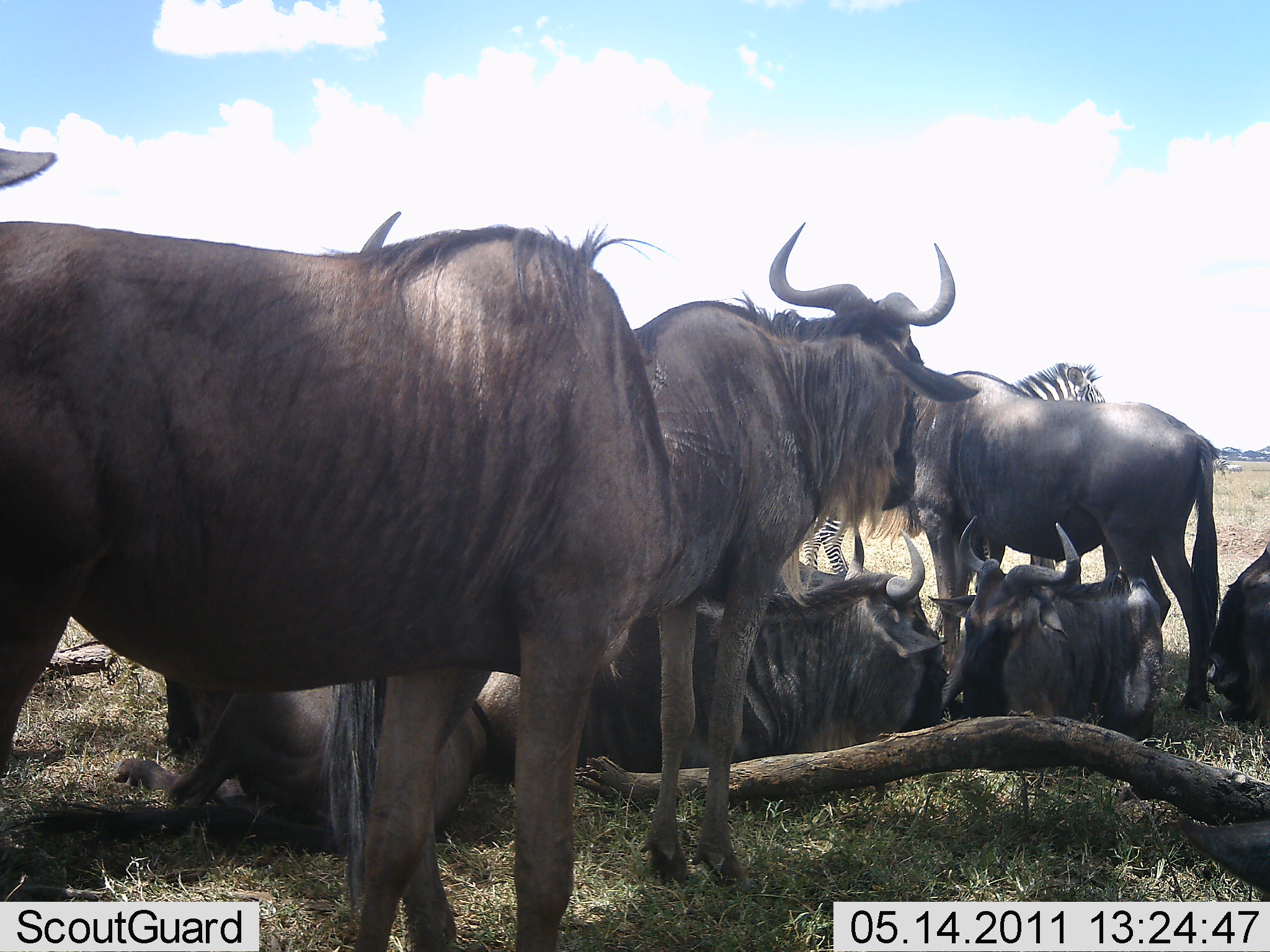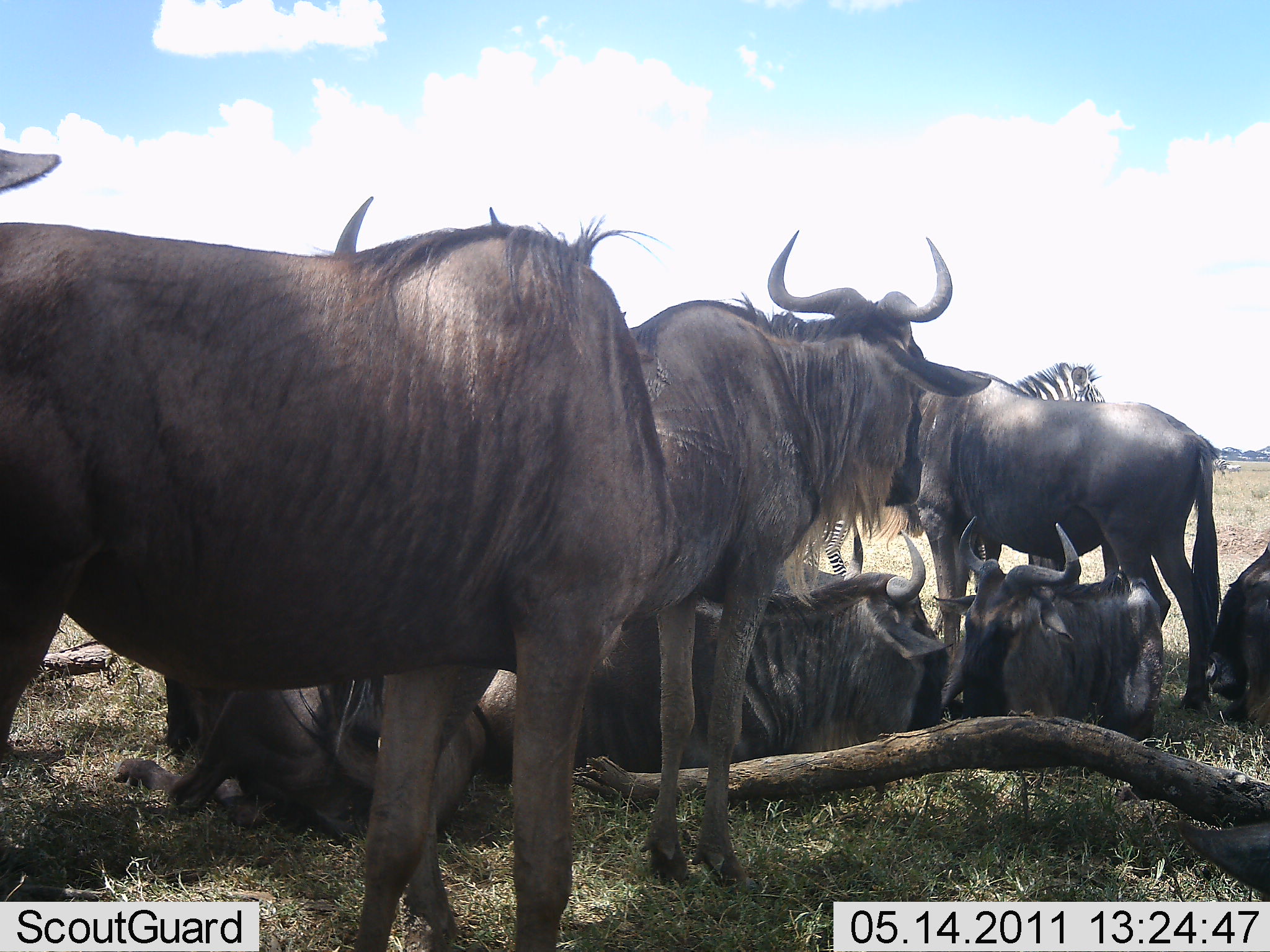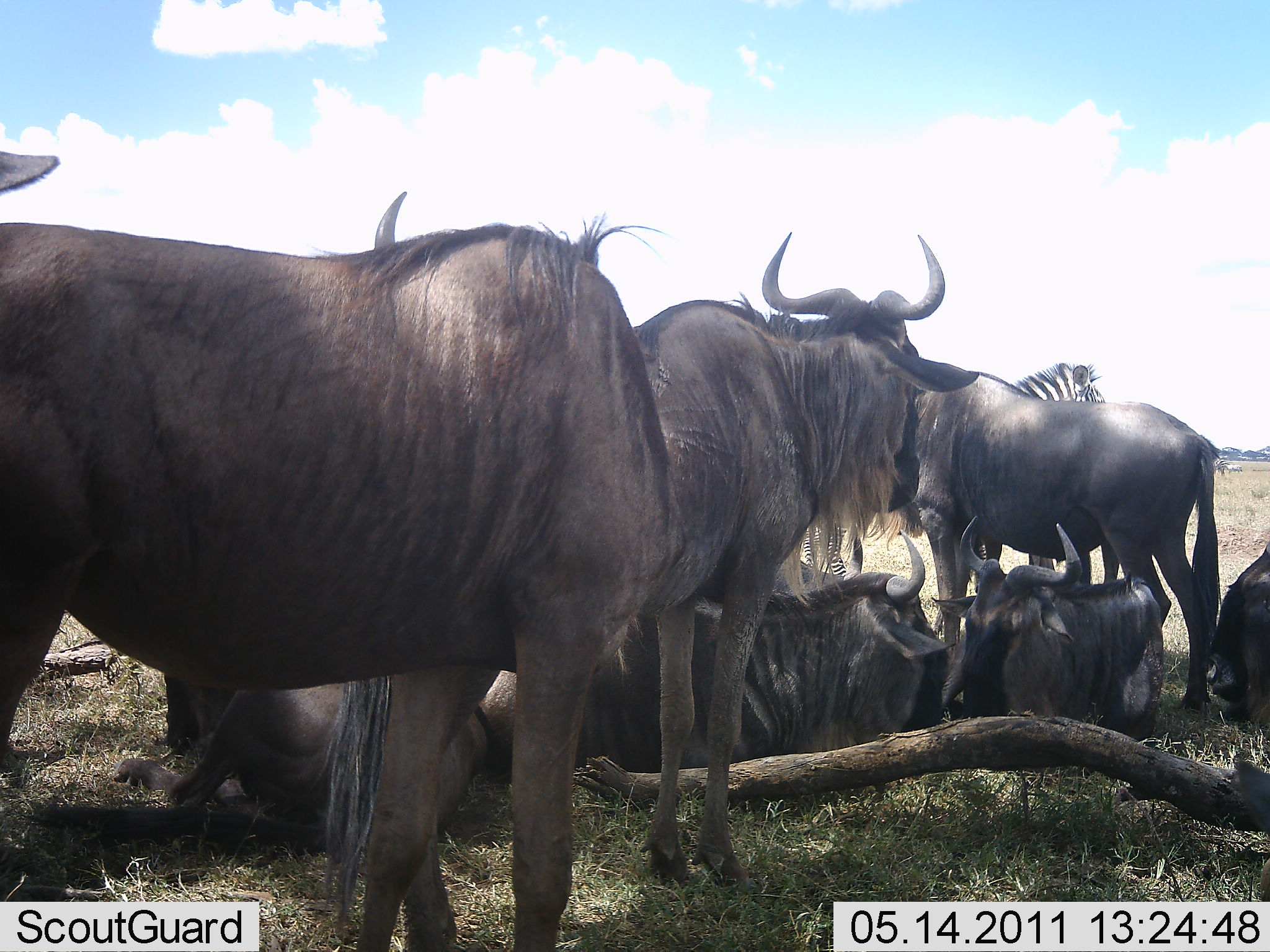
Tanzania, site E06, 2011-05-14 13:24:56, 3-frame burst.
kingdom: Animalia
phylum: Chordata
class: Mammalia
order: Artiodactyla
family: Bovidae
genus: Connochaetes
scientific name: Connochaetes taurinus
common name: blue wildebeest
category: wildebeest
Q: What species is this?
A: Wildebeest (blue wildebeest) (Connochaetes taurinus).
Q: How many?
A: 8.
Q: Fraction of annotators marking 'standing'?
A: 85%.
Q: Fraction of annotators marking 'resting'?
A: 92%.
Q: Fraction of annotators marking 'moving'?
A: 0%.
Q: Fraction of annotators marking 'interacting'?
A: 0%.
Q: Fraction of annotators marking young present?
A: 0%.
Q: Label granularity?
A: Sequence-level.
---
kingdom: Animalia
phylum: Chordata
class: Mammalia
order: Perissodactyla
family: Equidae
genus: Equus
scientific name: Equus quagga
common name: plains zebra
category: zebra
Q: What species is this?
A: Zebra (plains zebra) (Equus quagga).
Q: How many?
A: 1.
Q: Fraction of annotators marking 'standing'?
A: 100%.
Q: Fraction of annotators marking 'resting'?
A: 0%.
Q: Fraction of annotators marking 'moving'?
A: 0%.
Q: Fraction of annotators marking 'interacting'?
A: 0%.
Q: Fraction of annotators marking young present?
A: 0%.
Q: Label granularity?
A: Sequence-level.